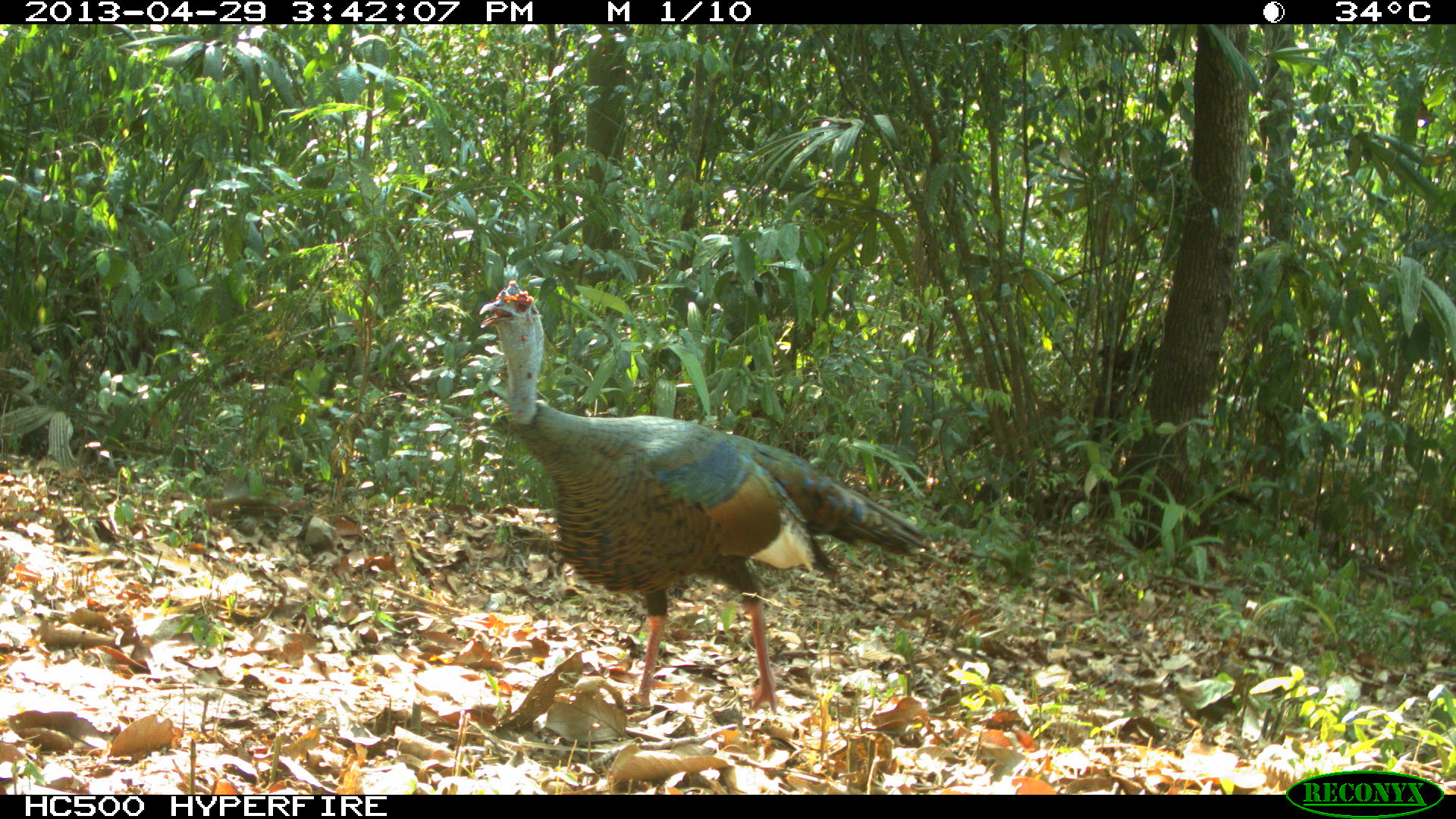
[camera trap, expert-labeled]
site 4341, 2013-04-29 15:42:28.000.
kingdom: Animalia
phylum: Chordata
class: Aves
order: Galliformes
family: Phasianidae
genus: Meleagris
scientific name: Meleagris ocellata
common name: ocellated turkey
Meleagris ocellata (ocellated turkey), count 1, sex male.